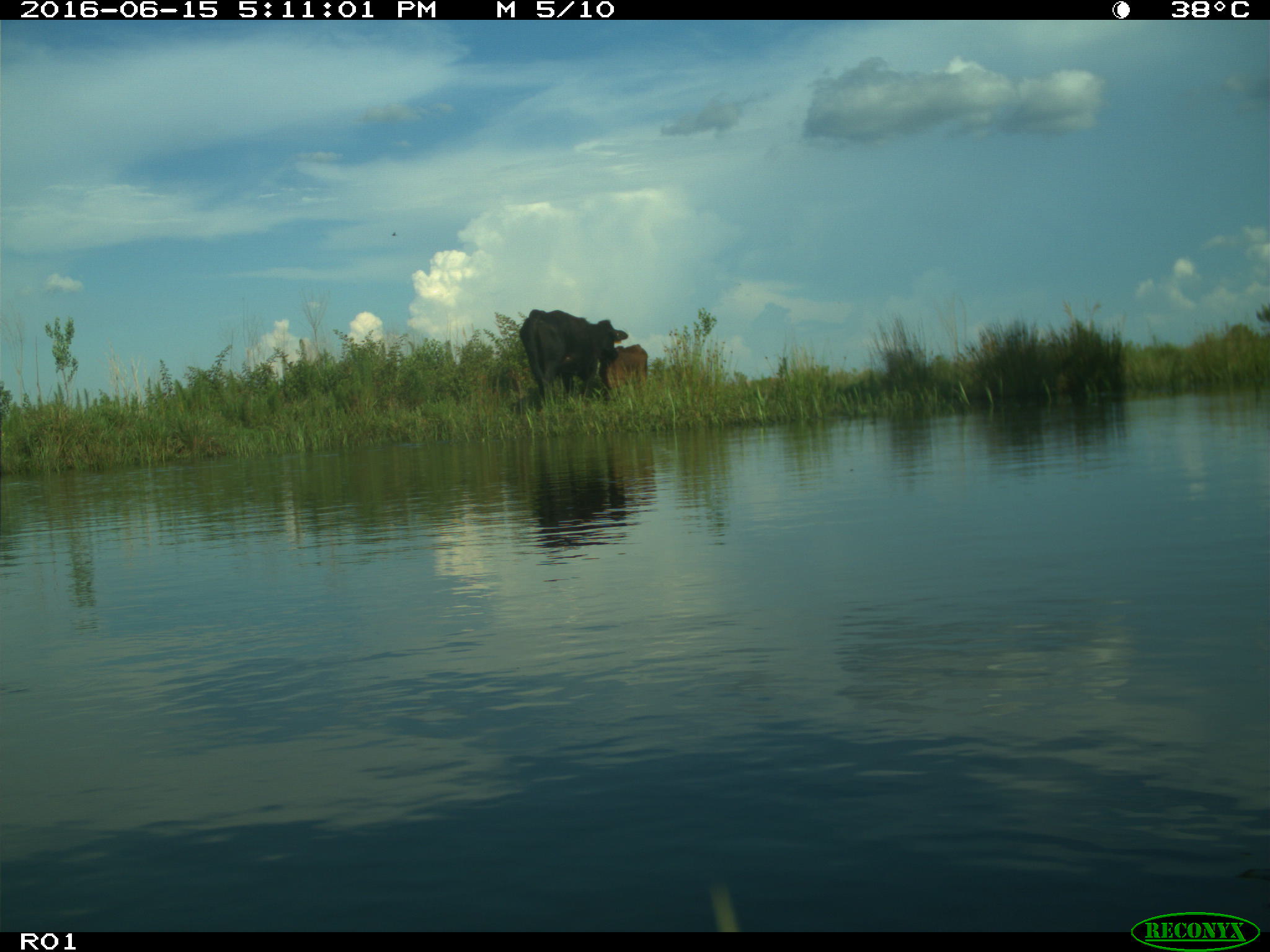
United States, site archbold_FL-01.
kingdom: Animalia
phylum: Chordata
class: Mammalia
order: Artiodactyla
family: Bovidae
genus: Bos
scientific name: Bos taurus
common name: domestic cow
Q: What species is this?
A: Bos taurus (domestic cow).